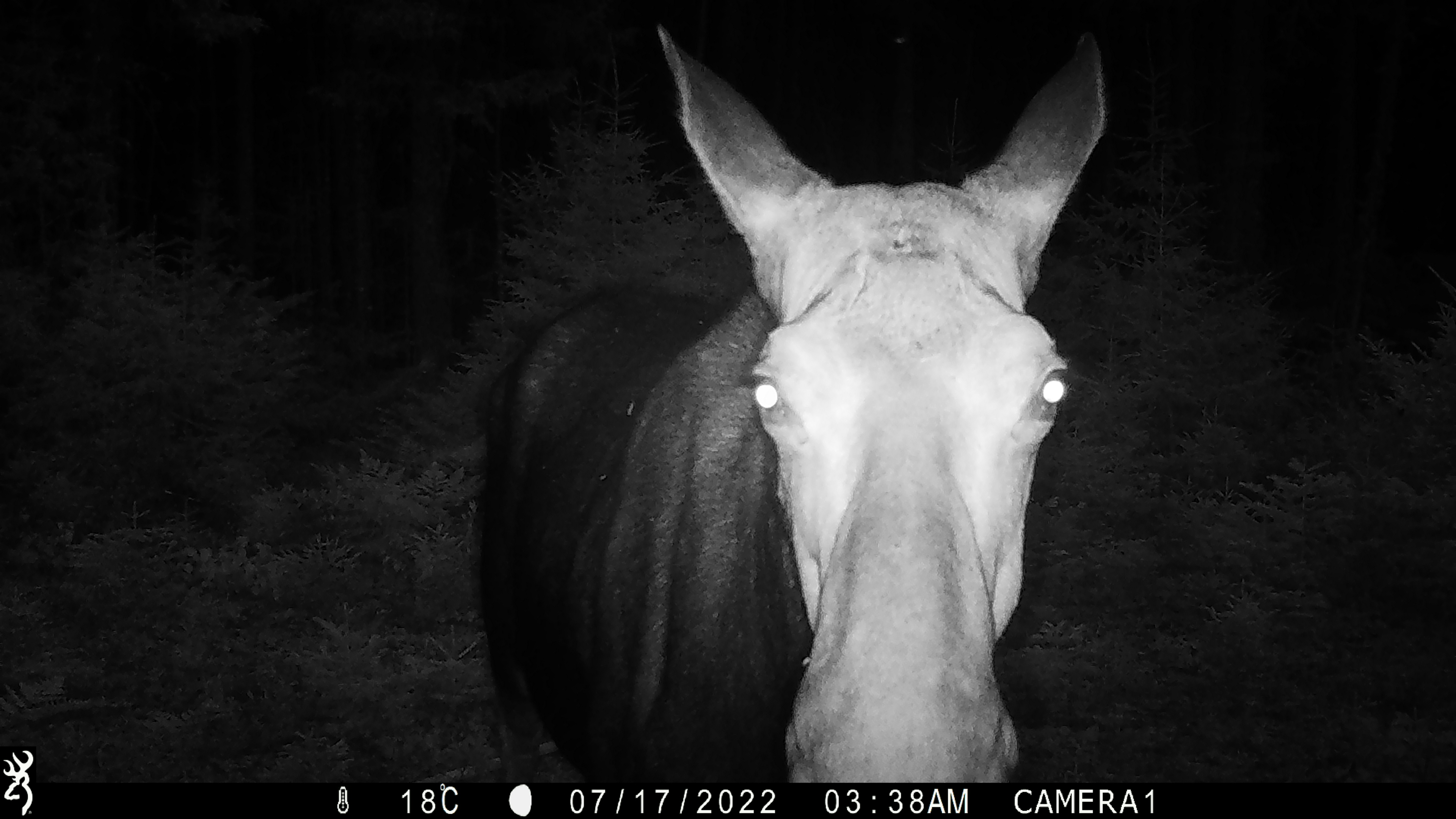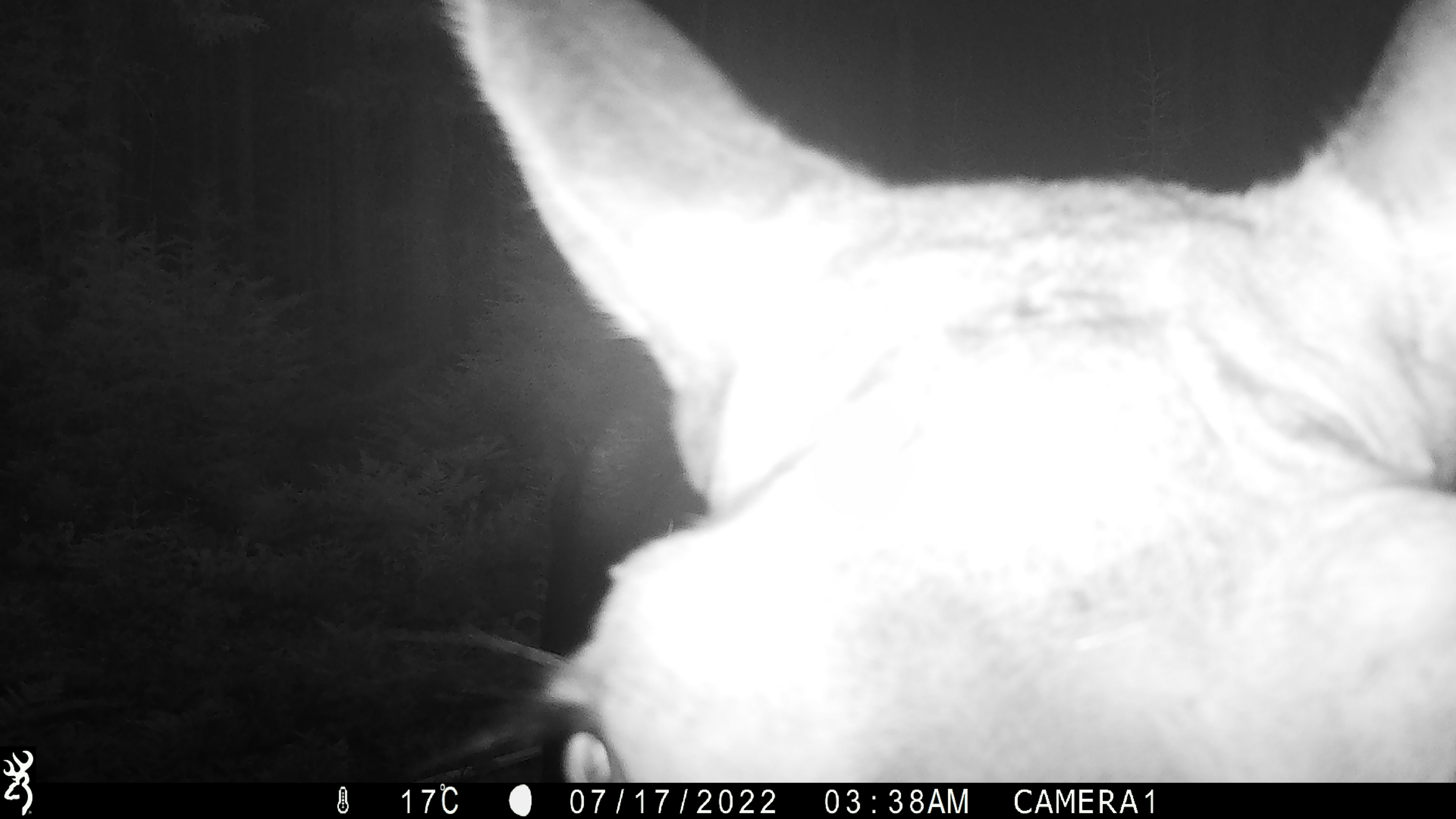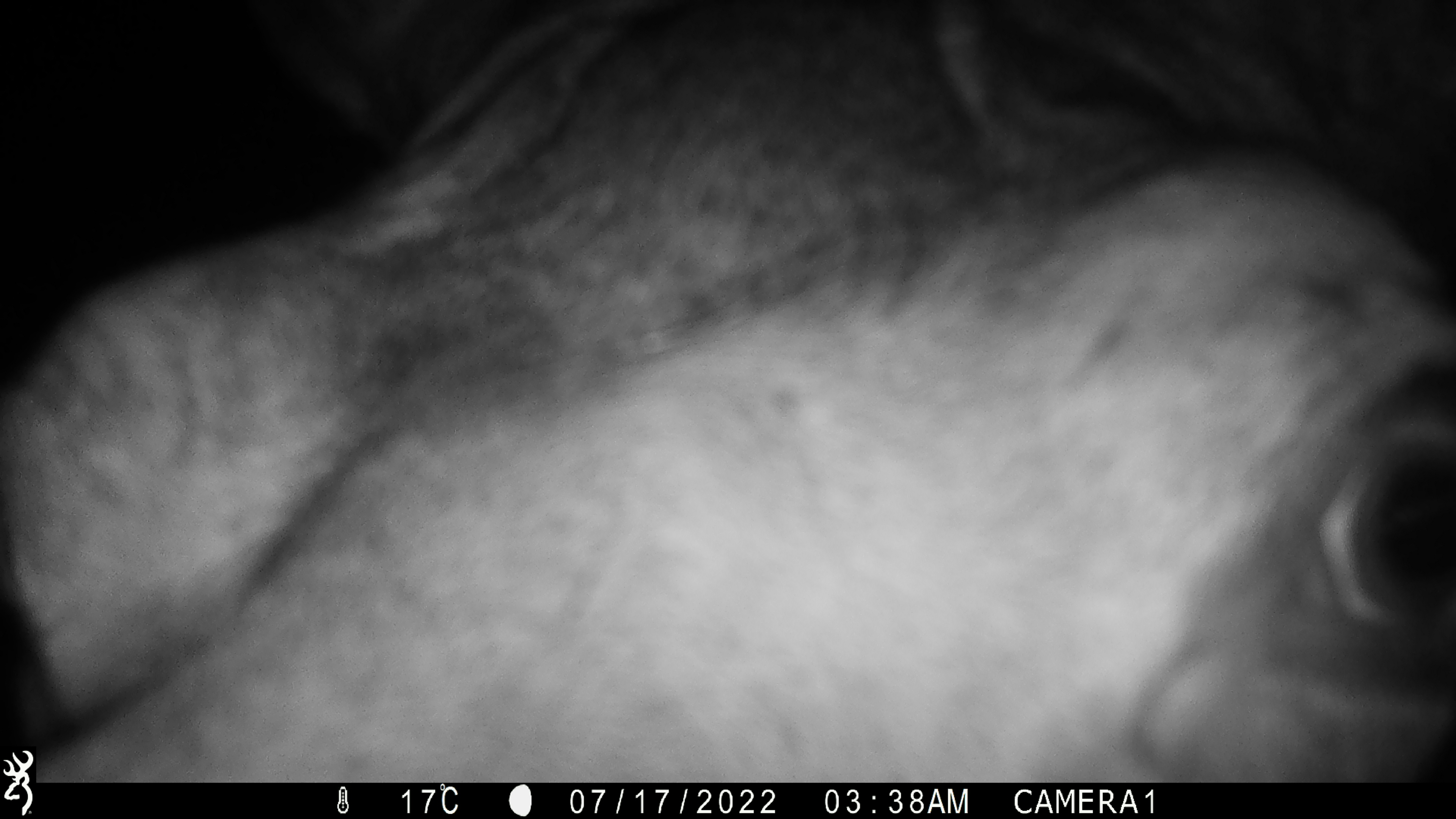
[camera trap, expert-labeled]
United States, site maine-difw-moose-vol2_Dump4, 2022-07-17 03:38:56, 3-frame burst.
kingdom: Animalia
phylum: Chordata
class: Mammalia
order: Artiodactyla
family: Cervidae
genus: Alces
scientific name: Alces alces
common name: moose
Moose (Alces alces).